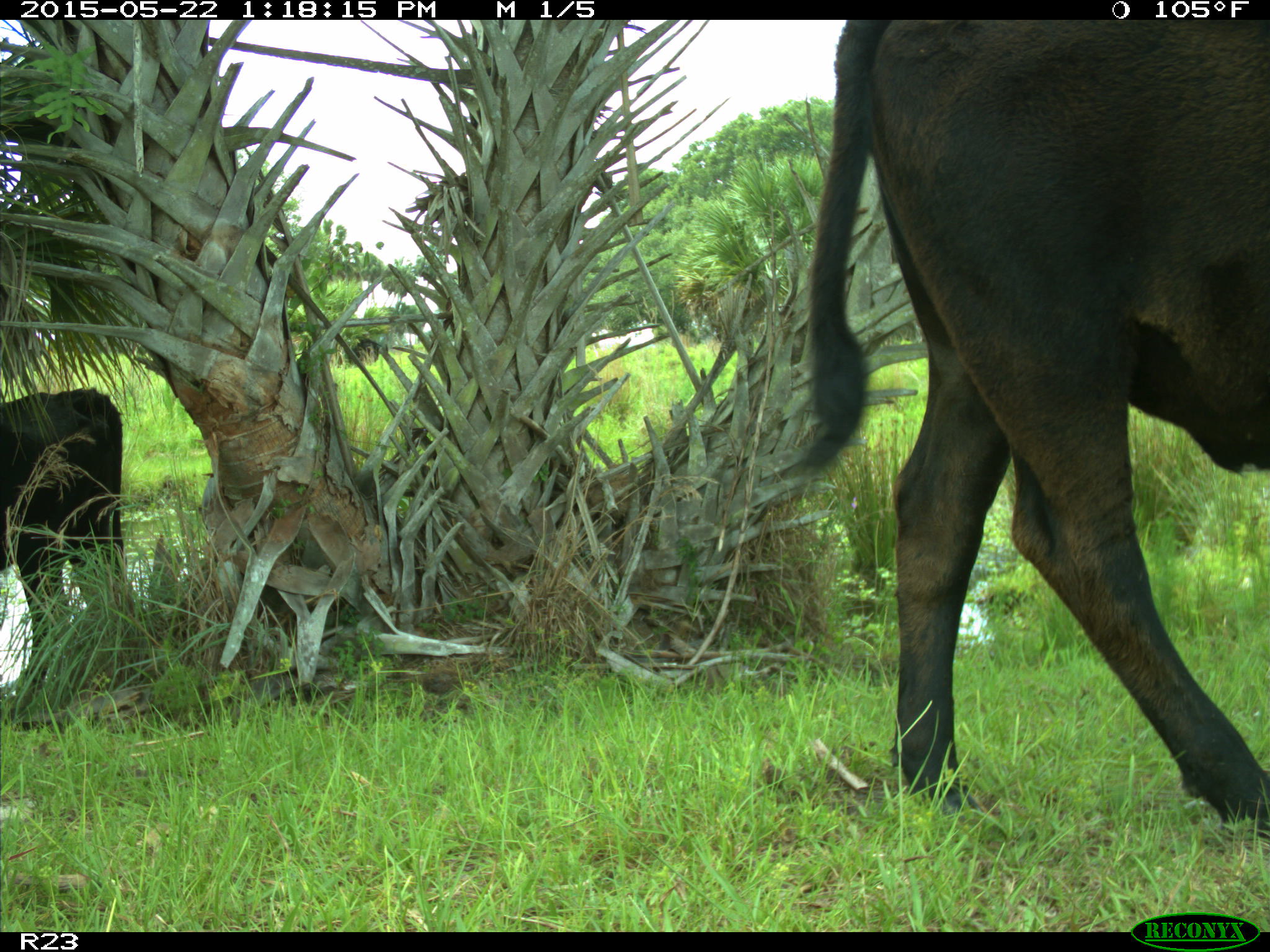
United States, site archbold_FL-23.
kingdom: Animalia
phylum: Chordata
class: Mammalia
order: Artiodactyla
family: Bovidae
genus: Bos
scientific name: Bos taurus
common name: domestic cow